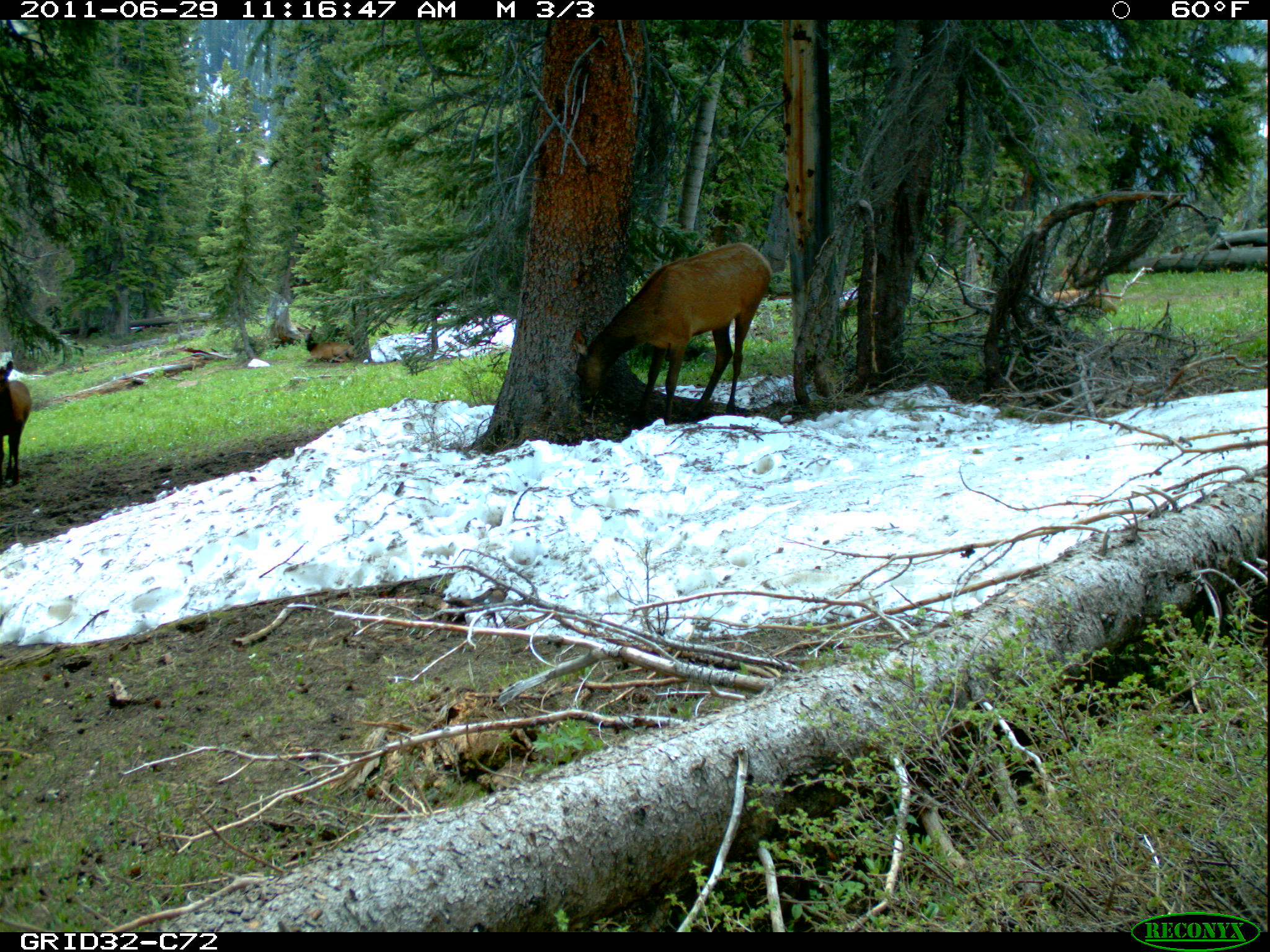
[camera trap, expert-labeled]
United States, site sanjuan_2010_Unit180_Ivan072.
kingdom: Animalia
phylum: Chordata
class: Mammalia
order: Artiodactyla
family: Cervidae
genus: Cervus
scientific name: Cervus elaphus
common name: red deer